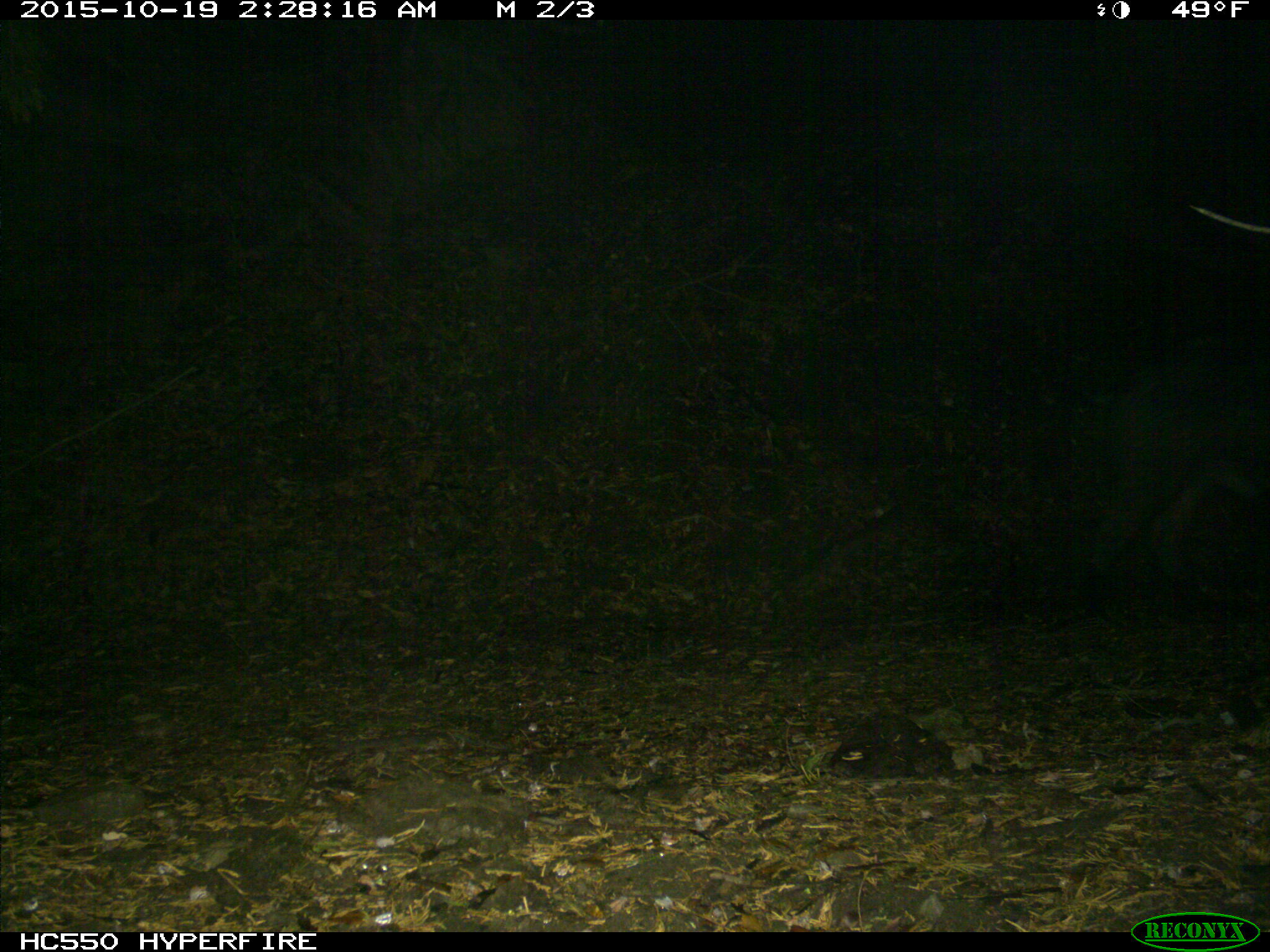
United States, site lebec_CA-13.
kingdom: Animalia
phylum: Chordata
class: Mammalia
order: Artiodactyla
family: Suidae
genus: Sus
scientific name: Sus scrofa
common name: wild boar